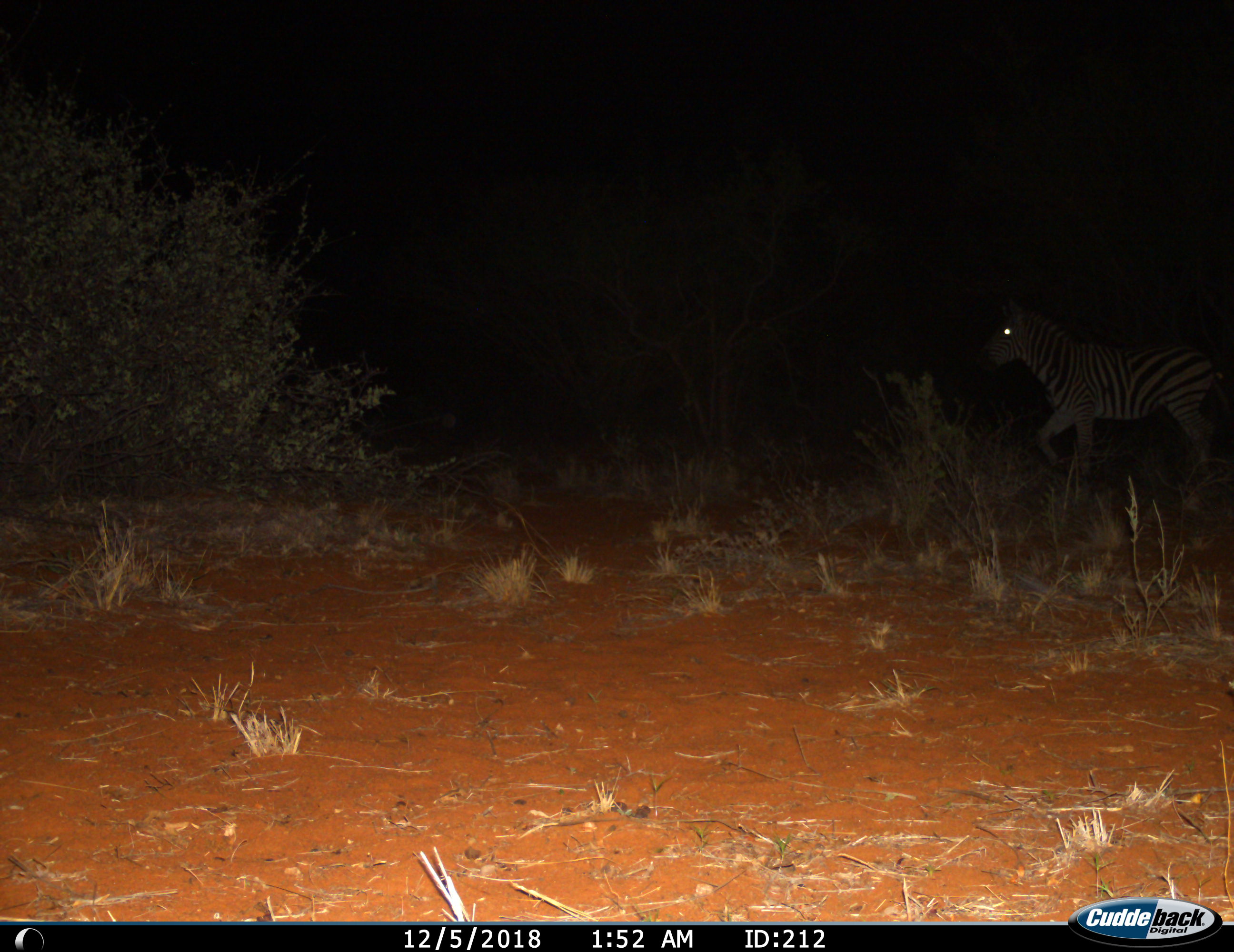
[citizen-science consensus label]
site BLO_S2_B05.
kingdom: Animalia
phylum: Chordata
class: Mammalia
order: Perissodactyla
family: Equidae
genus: Equus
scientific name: Equus quagga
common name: plains zebra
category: zebraplains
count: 1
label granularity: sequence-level